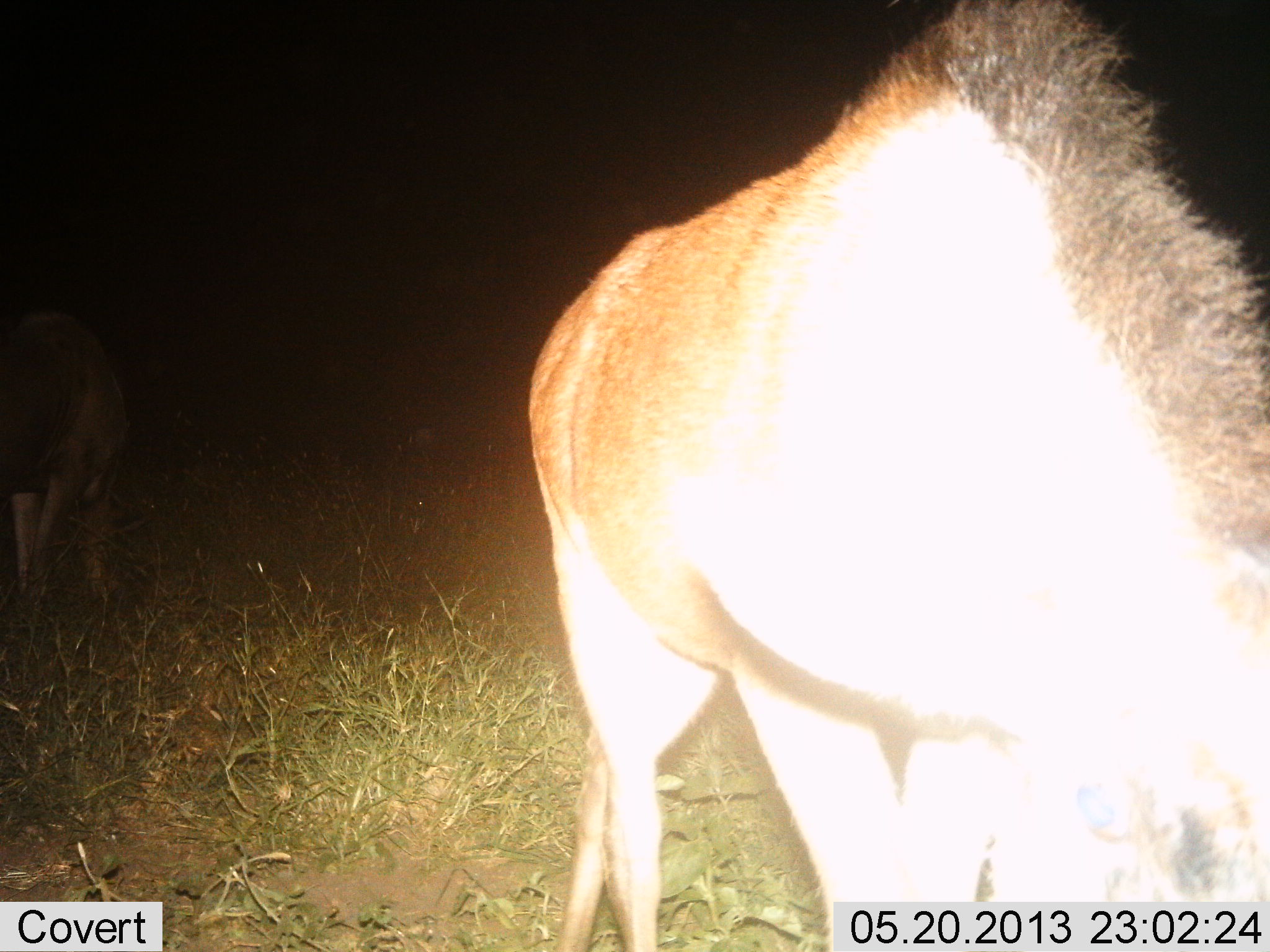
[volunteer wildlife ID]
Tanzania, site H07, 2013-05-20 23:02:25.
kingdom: Animalia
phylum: Chordata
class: Mammalia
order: Artiodactyla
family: Bovidae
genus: Connochaetes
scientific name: Connochaetes taurinus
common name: blue wildebeest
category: wildebeest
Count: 2.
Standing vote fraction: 38%.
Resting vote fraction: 6%.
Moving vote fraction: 6%.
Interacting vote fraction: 0%.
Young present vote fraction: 0%.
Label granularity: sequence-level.